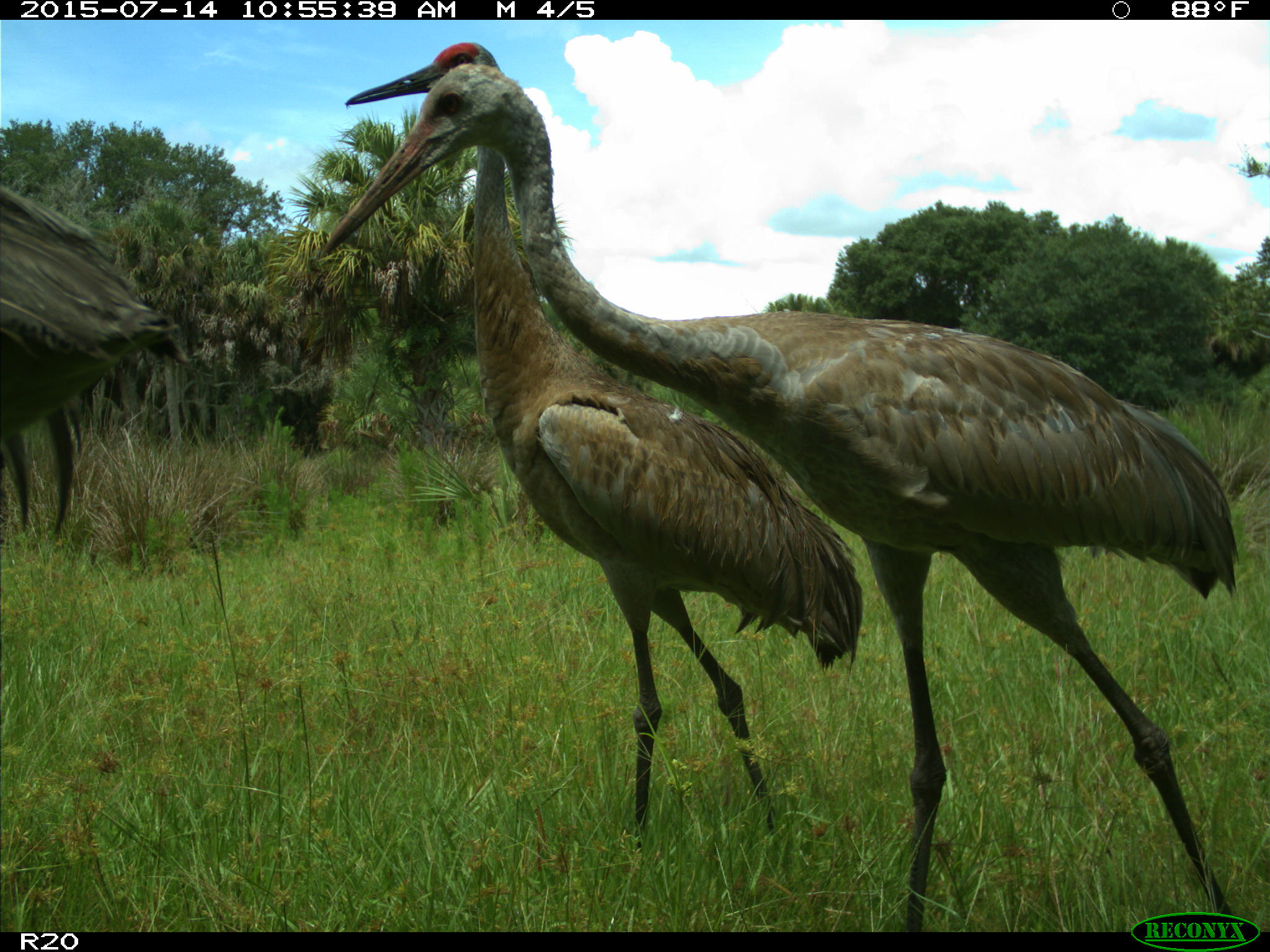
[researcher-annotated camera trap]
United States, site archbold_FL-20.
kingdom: Animalia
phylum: Chordata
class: Aves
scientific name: Aves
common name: birds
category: unidentified bird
Unidentified bird (birds) (Aves).